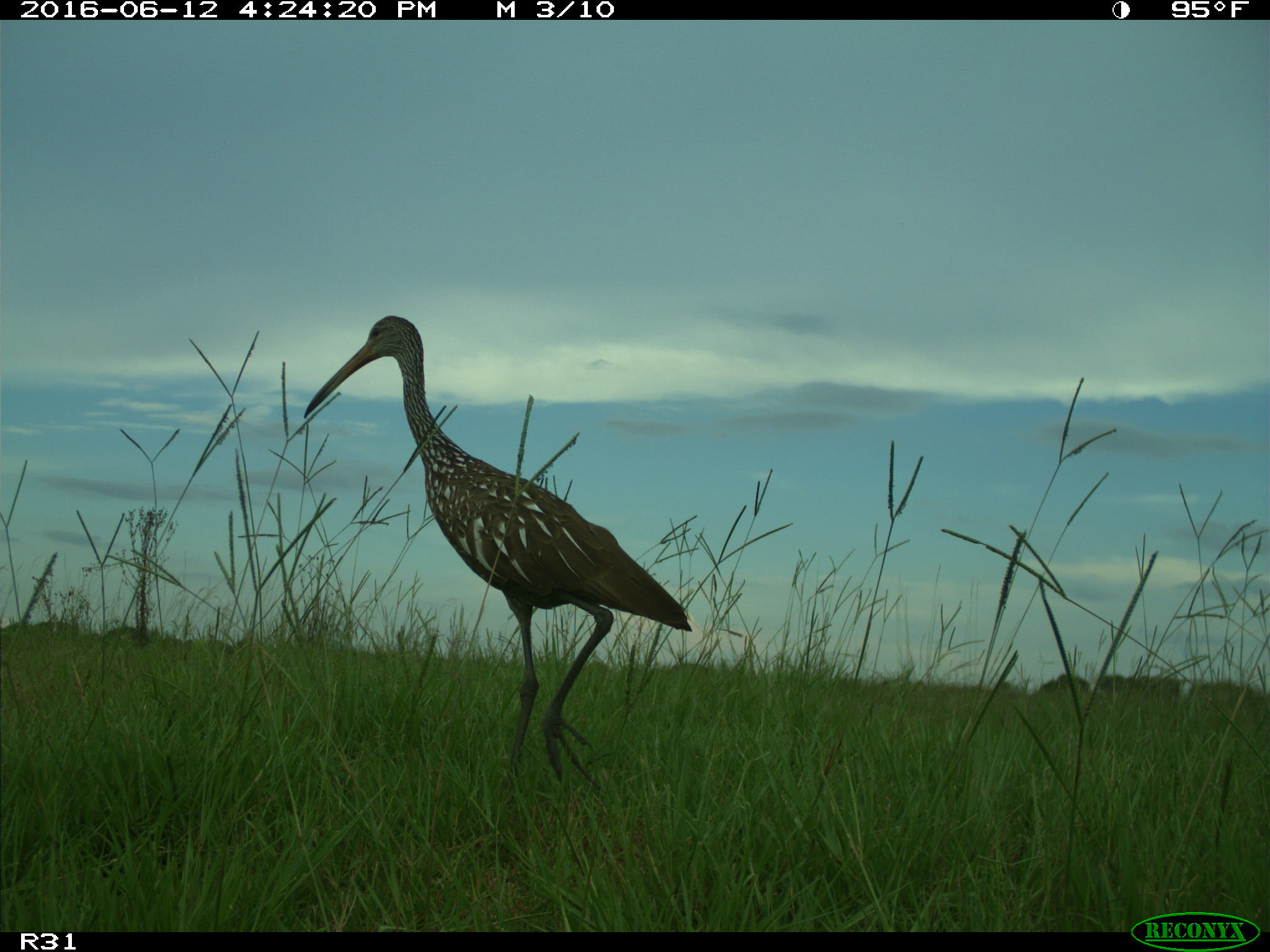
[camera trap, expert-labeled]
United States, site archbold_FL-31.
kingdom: Animalia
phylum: Chordata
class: Aves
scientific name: Aves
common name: birds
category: unidentified bird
Unidentified bird (birds) (Aves).